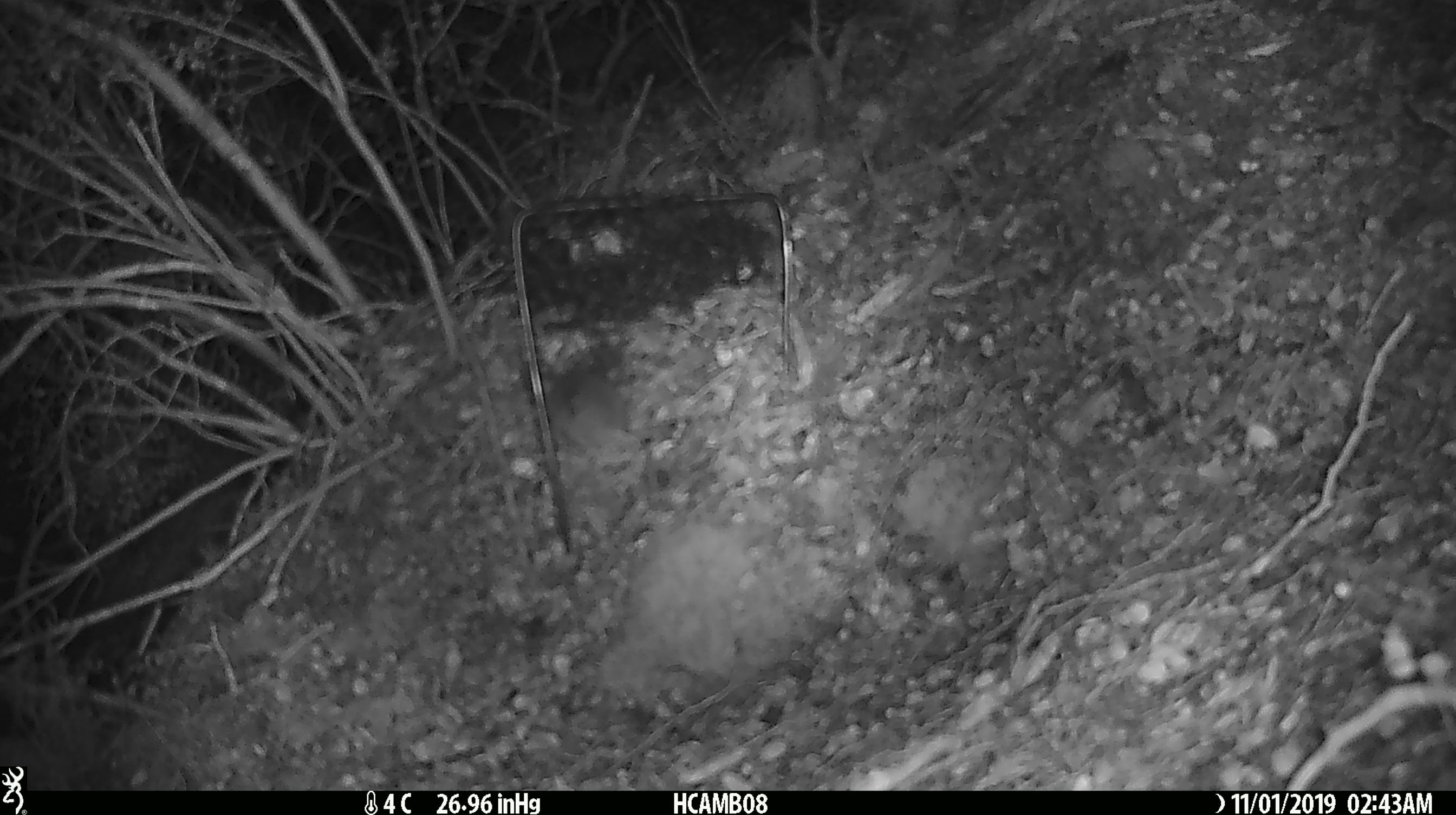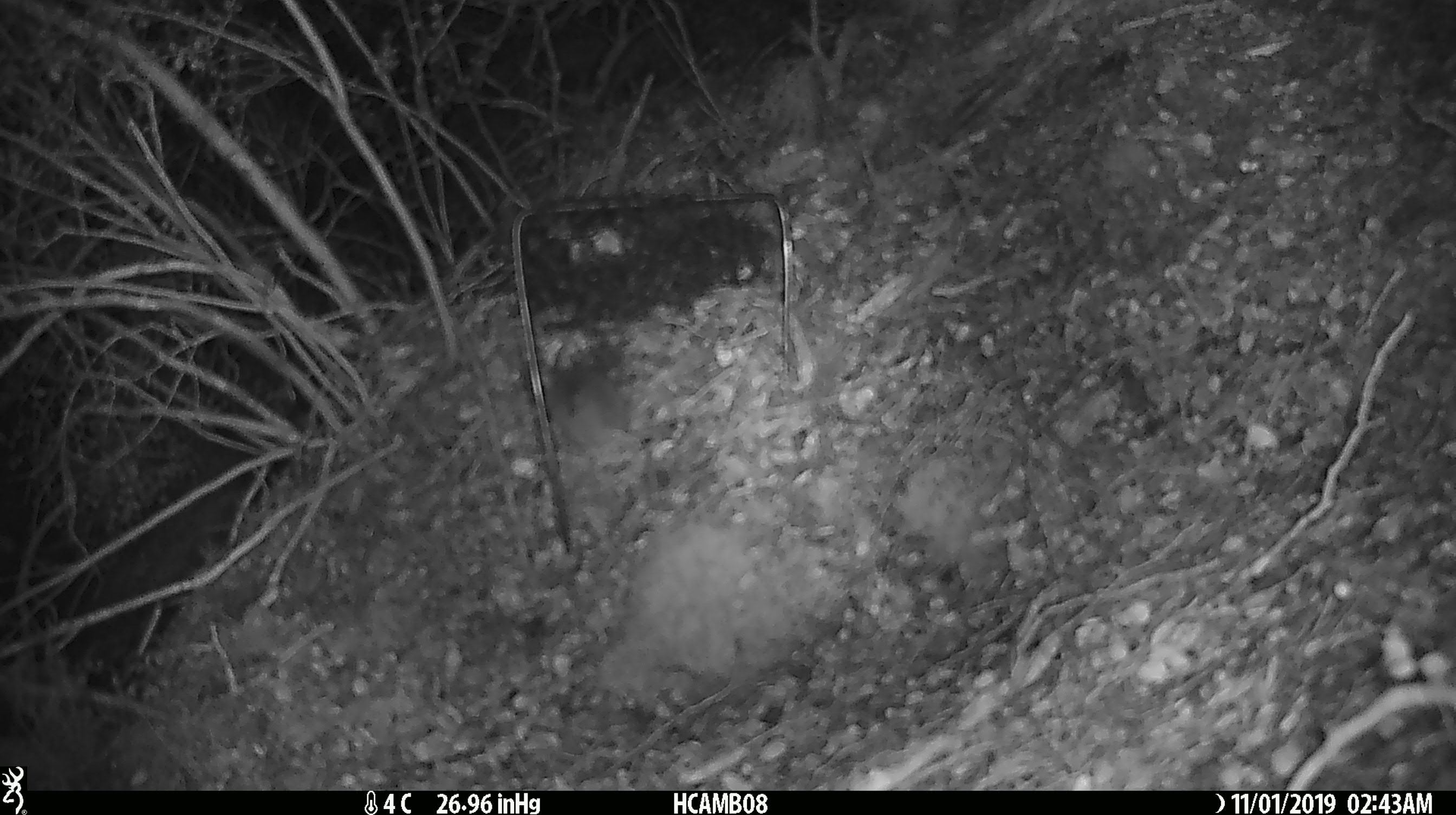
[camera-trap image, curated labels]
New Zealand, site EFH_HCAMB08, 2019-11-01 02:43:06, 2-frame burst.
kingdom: Animalia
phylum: Chordata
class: Mammalia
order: Rodentia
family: Muridae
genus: Mus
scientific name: Mus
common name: mouse